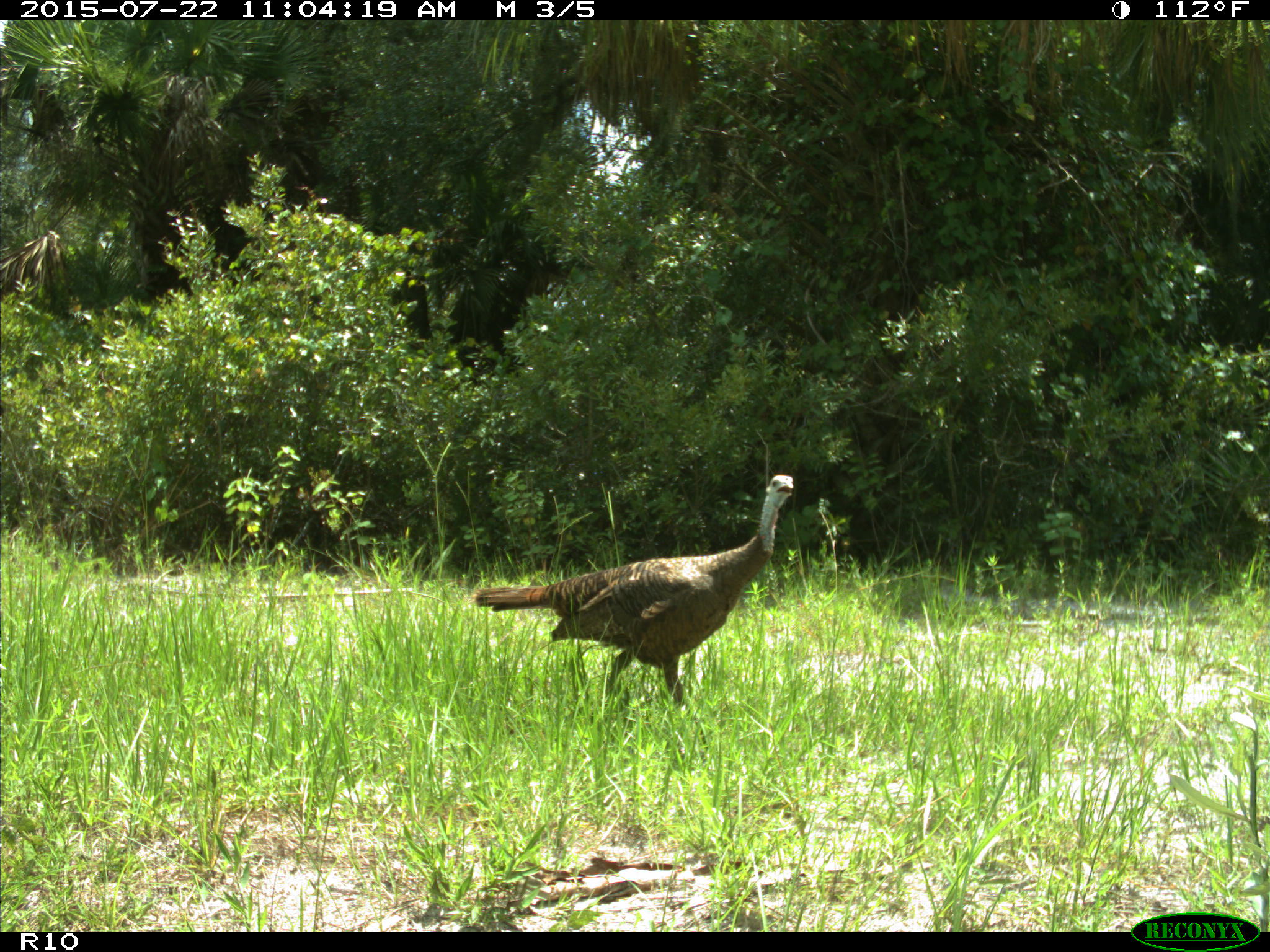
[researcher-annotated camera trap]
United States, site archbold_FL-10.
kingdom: Animalia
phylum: Chordata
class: Aves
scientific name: Aves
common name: birds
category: unidentified bird